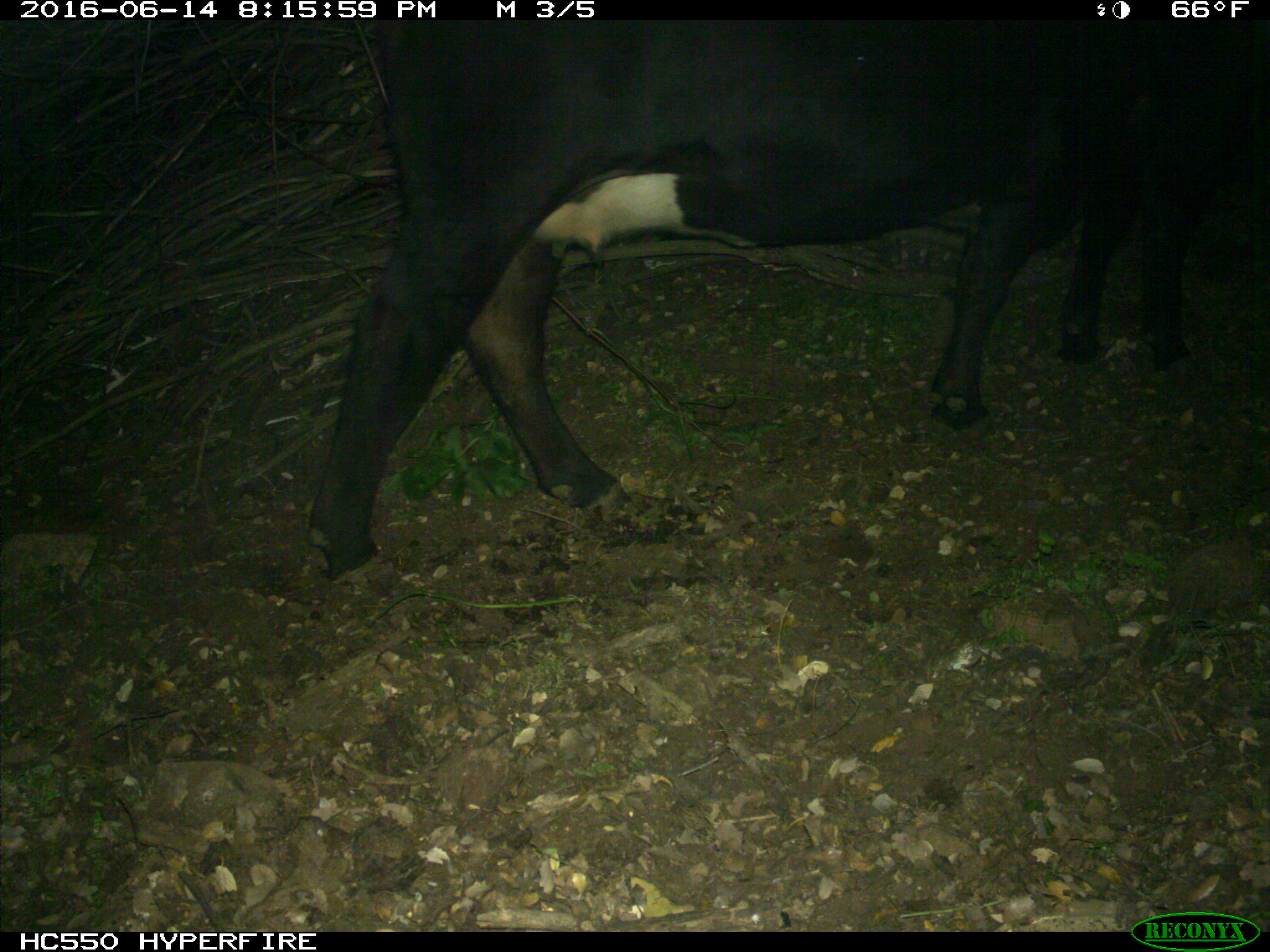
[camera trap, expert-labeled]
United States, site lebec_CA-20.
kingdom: Animalia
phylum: Chordata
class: Mammalia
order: Artiodactyla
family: Bovidae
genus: Bos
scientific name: Bos taurus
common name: domestic cow